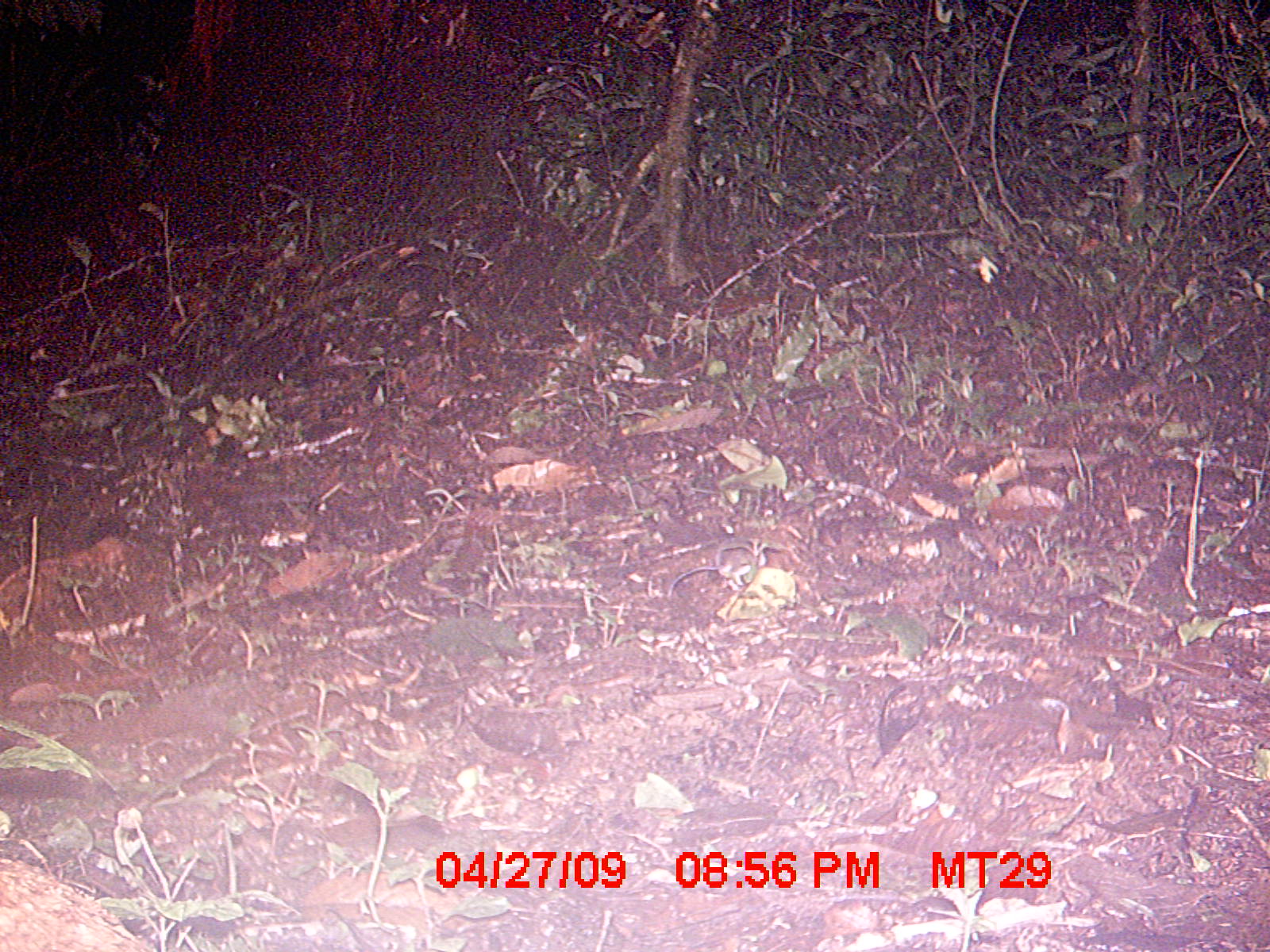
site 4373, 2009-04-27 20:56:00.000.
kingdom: Animalia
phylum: Chordata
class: Mammalia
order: Rodentia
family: Nesomyidae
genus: Eliurus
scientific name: Eliurus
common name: eliurus rat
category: eliurus sp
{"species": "eliurus sp (eliurus rat) (Eliurus)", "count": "1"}